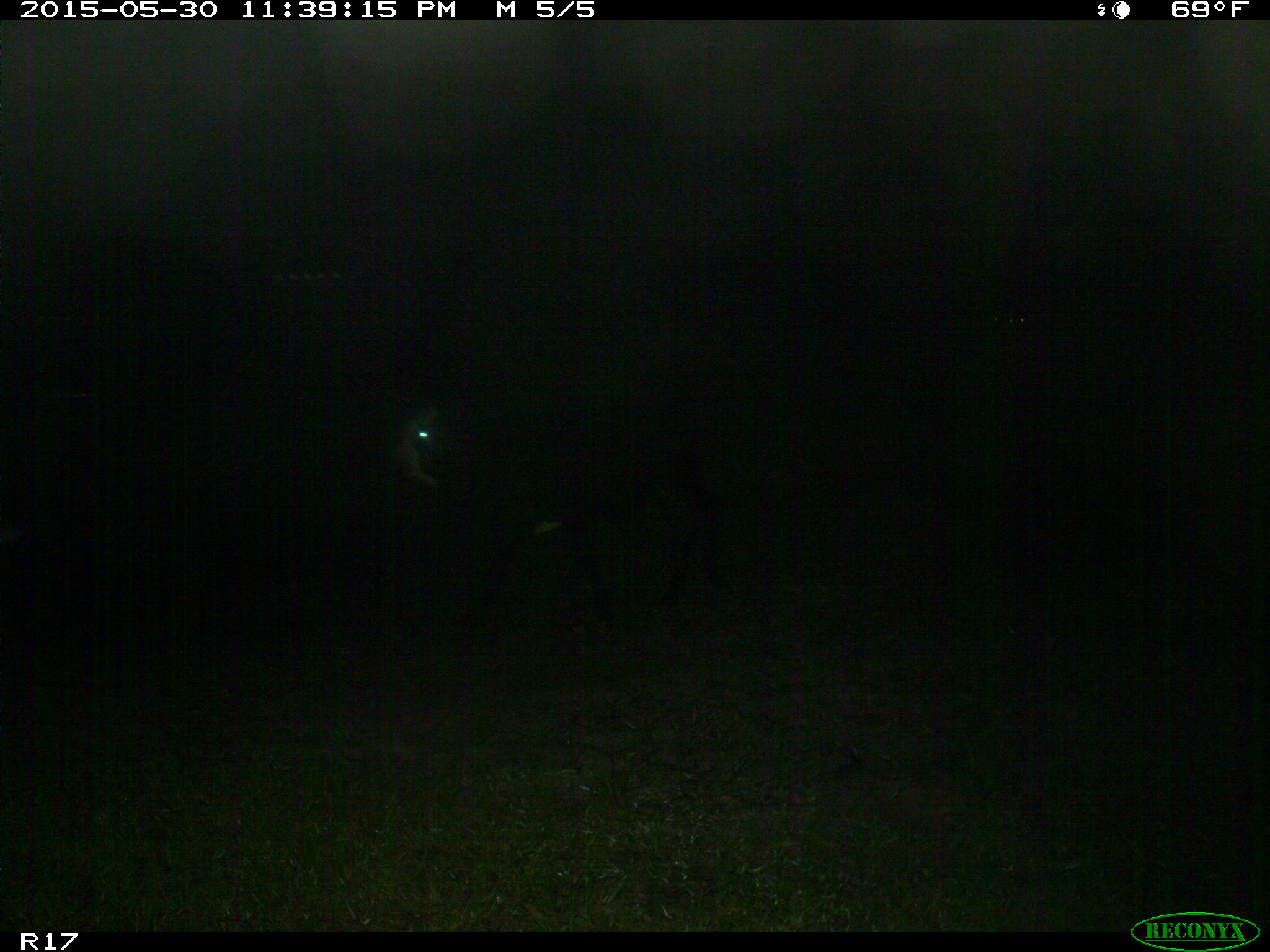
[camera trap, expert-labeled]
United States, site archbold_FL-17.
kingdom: Animalia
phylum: Chordata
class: Mammalia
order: Artiodactyla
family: Bovidae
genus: Bos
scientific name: Bos taurus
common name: domestic cow